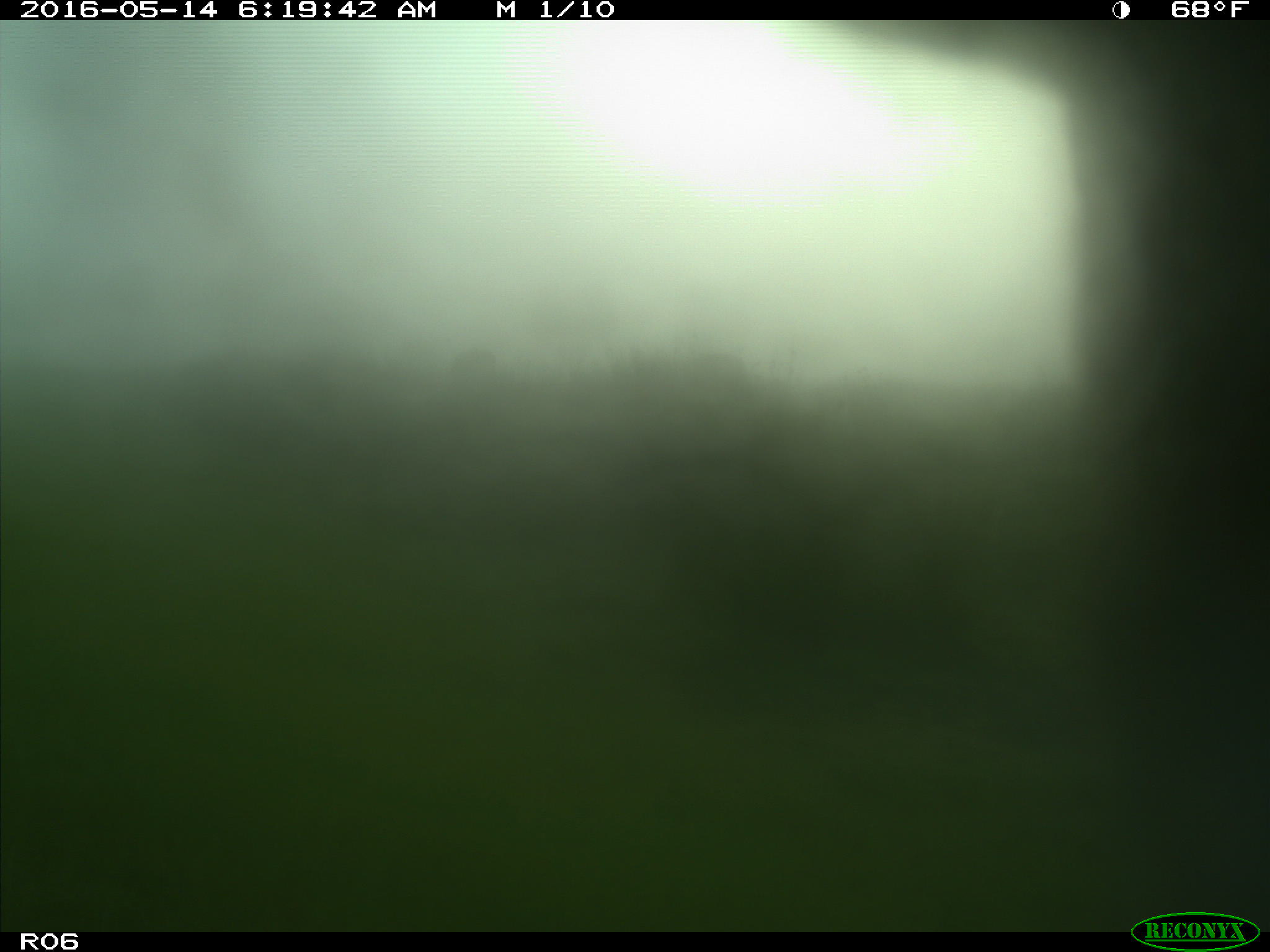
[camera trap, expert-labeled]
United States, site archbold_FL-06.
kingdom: Animalia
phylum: Chordata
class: Mammalia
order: Artiodactyla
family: Bovidae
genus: Bos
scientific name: Bos taurus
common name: domestic cow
Bos taurus (domestic cow).